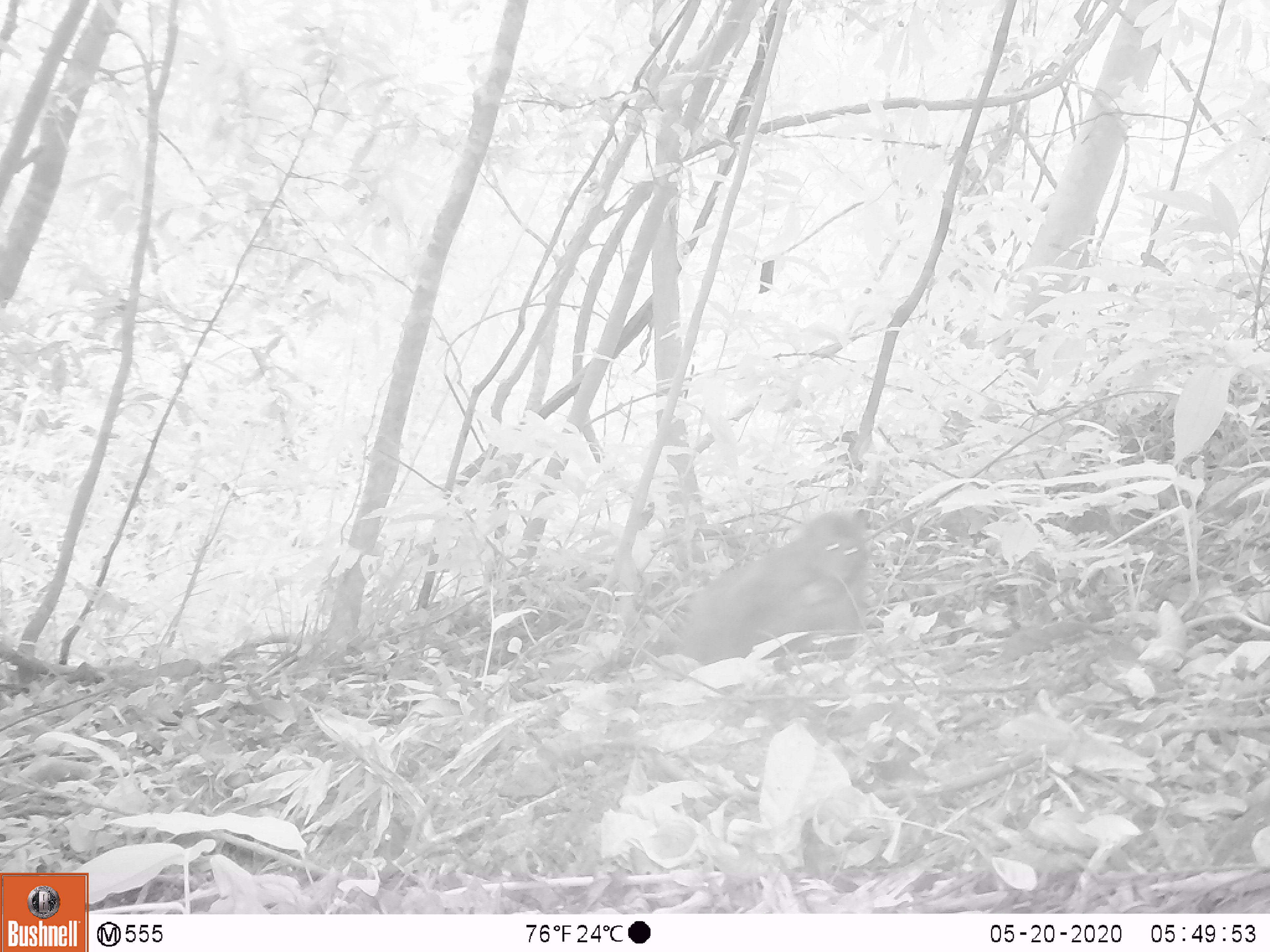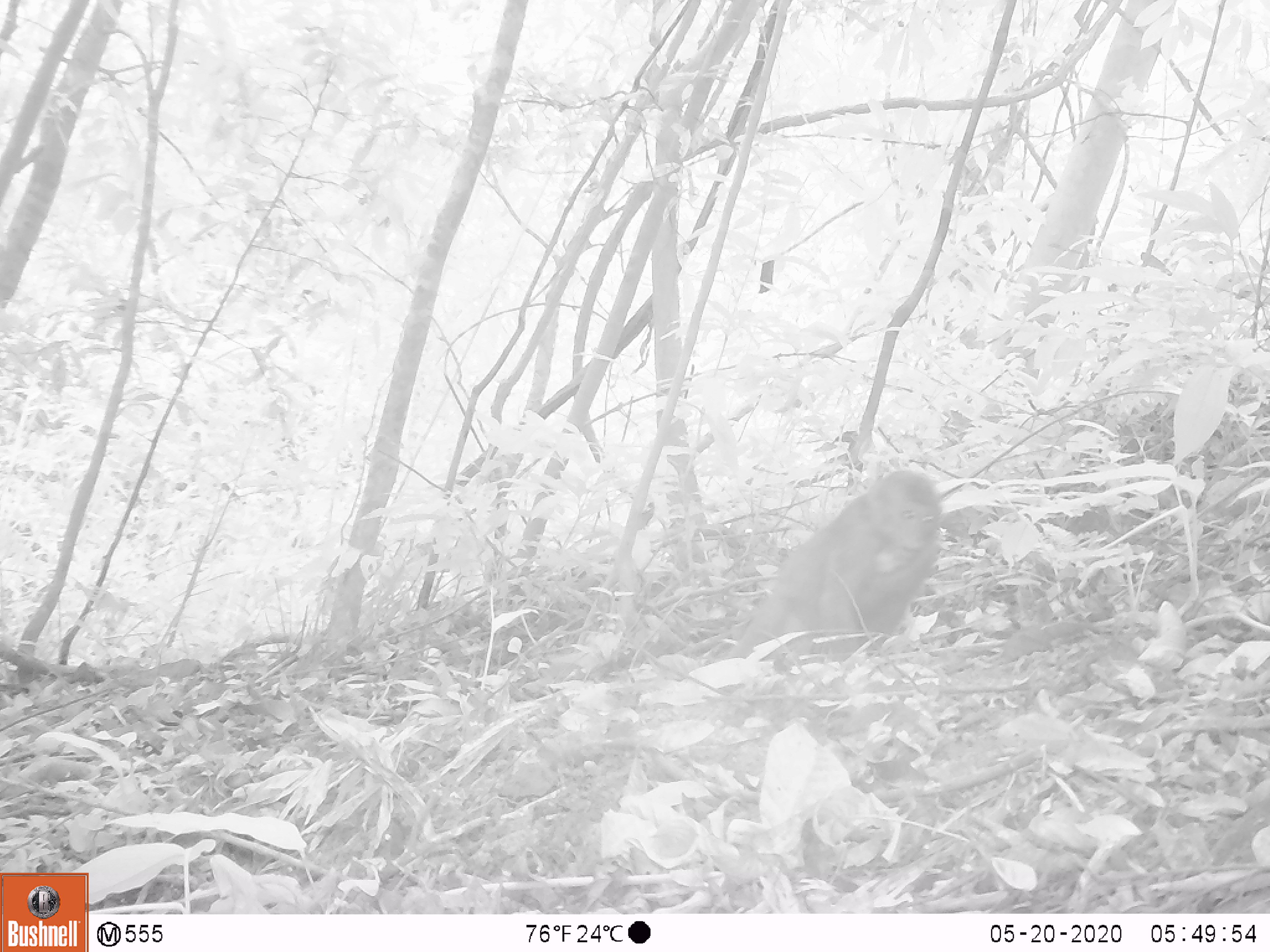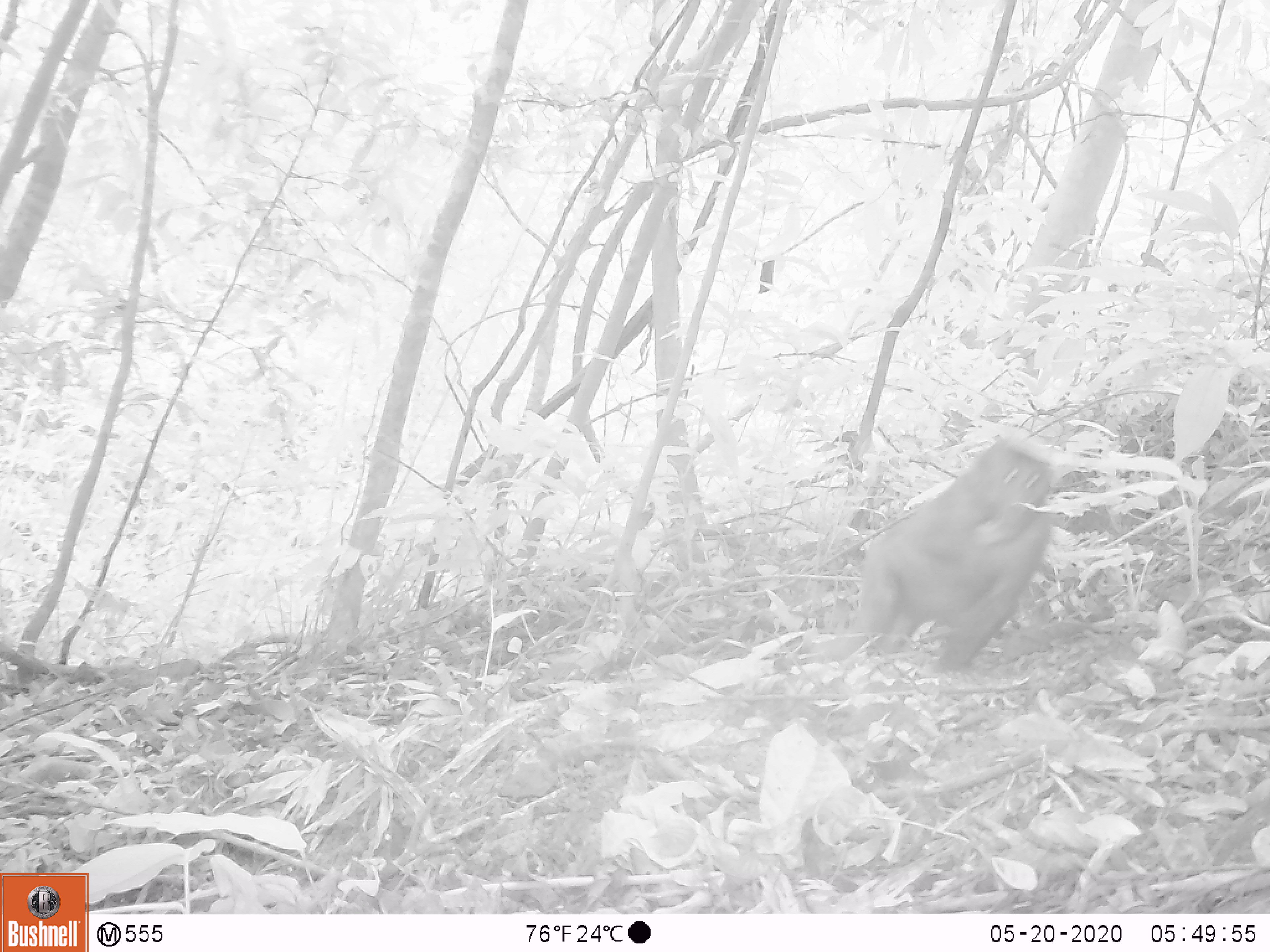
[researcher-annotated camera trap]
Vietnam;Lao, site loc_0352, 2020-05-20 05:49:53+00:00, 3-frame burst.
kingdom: Animalia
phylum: Chordata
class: Mammalia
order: Primates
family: Cercopithecidae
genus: Macaca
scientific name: Macaca arctoides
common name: stump-tailed macaque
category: stump tailed macaque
Stump tailed macaque (stump-tailed macaque) (Macaca arctoides). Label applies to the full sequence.